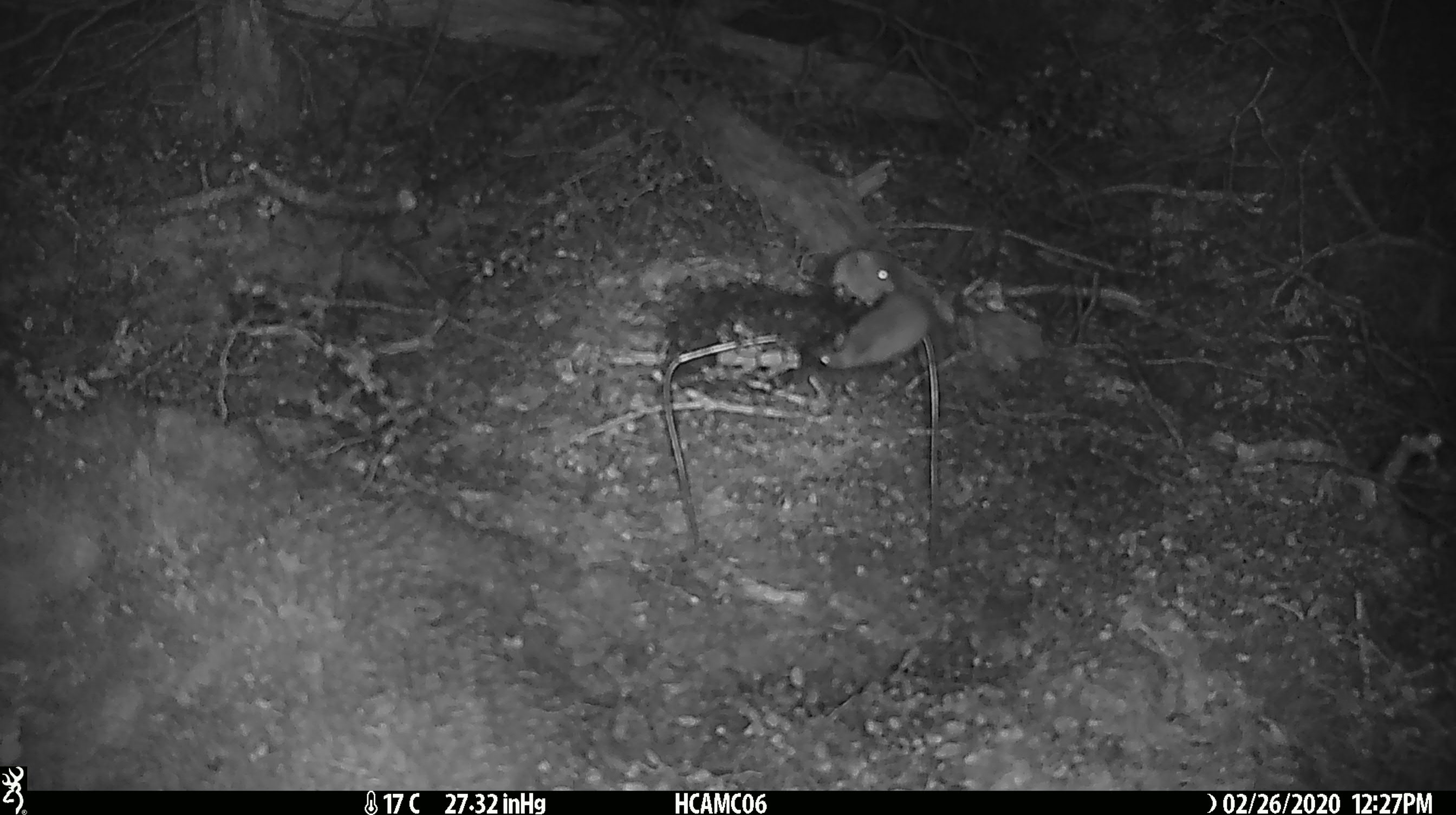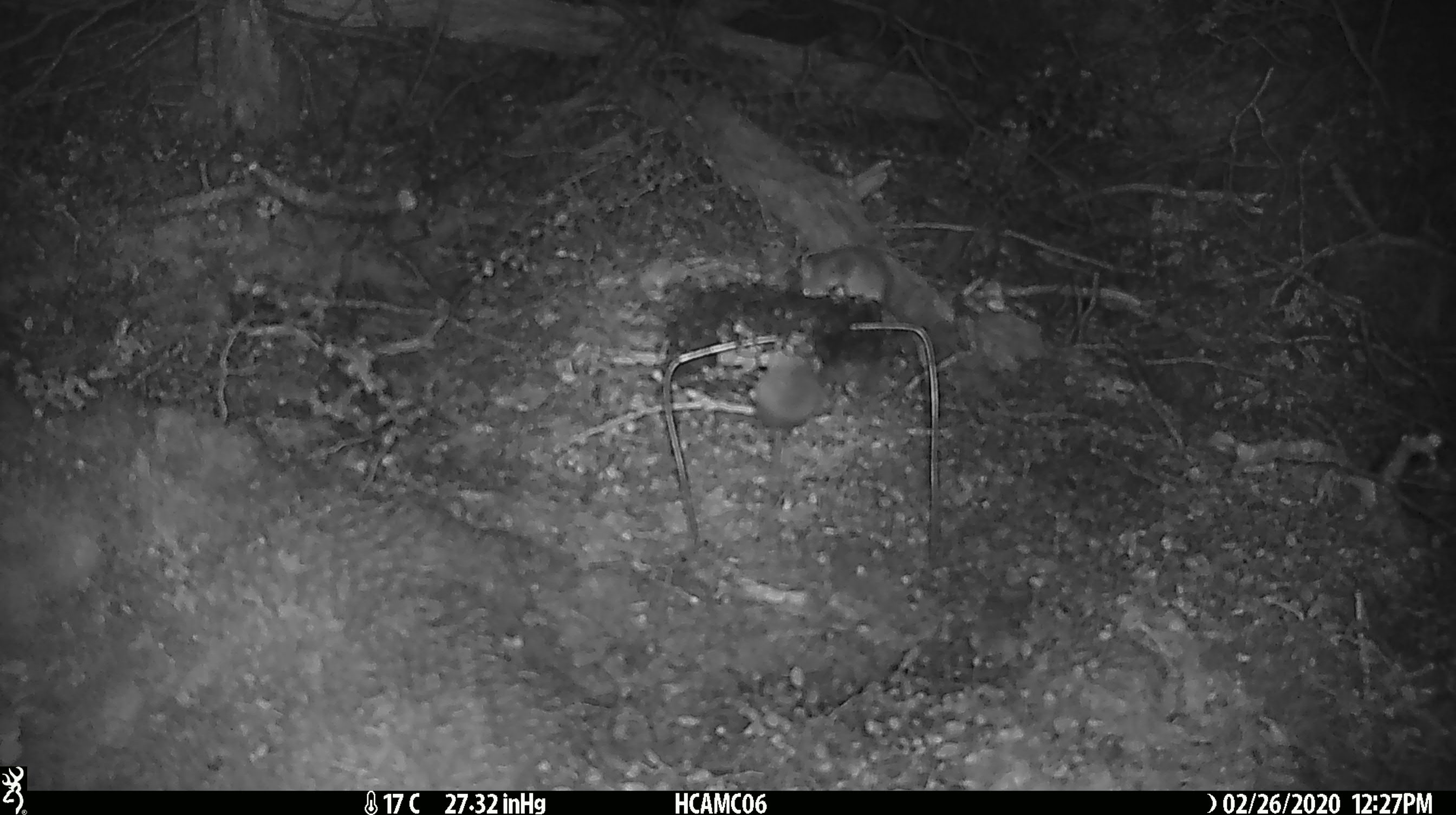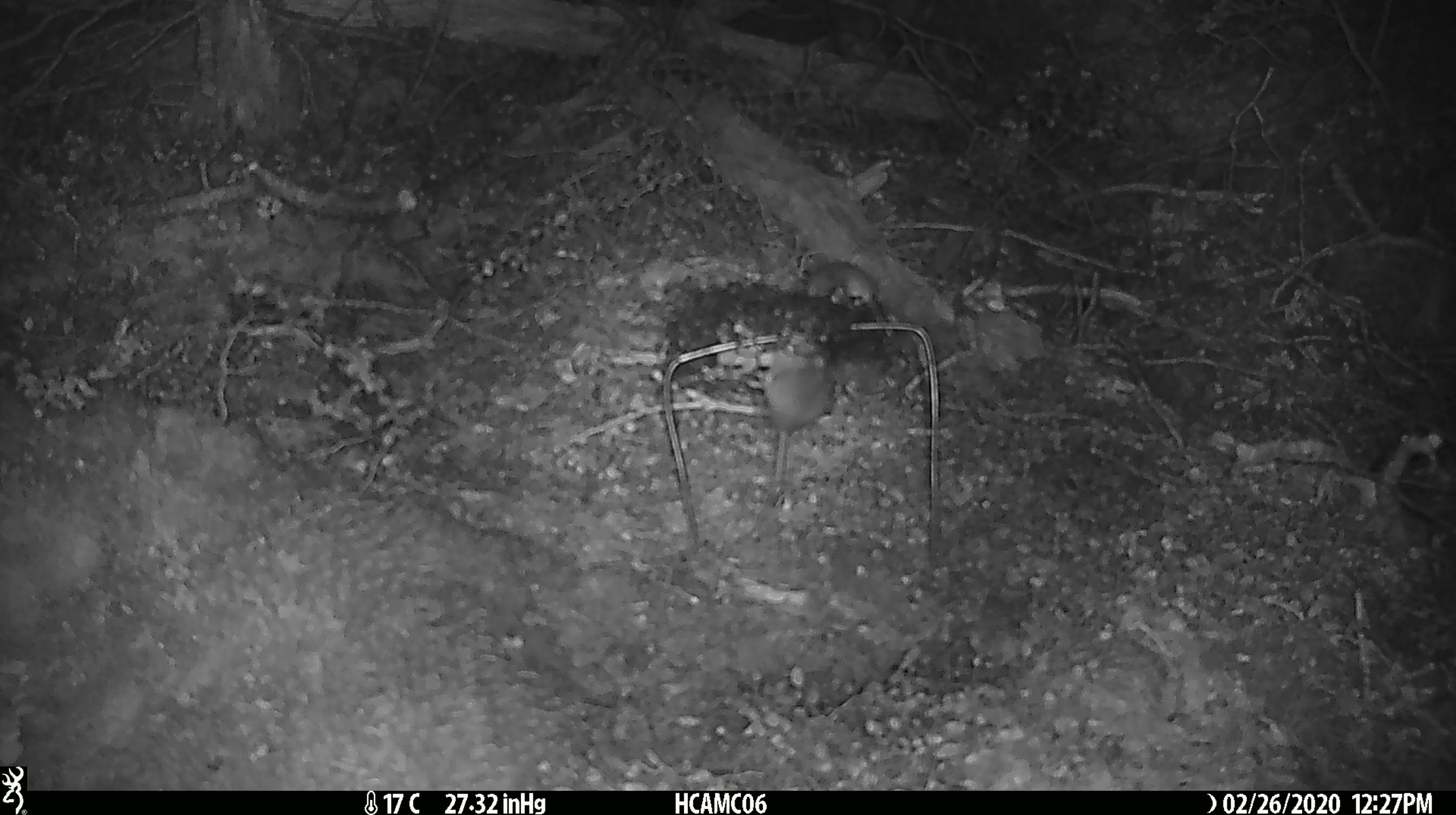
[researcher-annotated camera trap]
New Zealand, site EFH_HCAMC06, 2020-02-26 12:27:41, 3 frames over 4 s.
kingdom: Animalia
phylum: Chordata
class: Mammalia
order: Rodentia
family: Muridae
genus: Mus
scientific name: Mus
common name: mouse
Mouse (Mus).